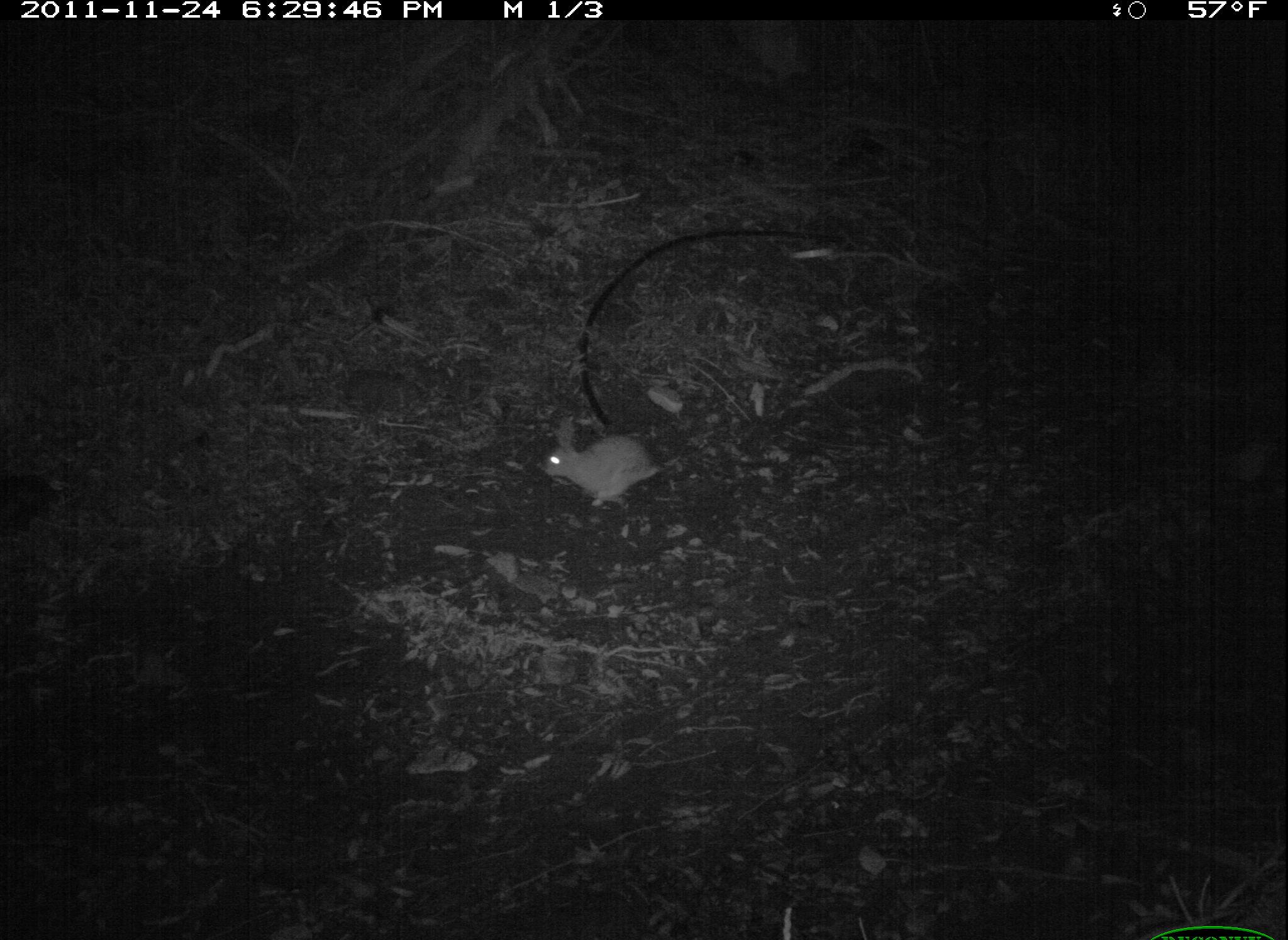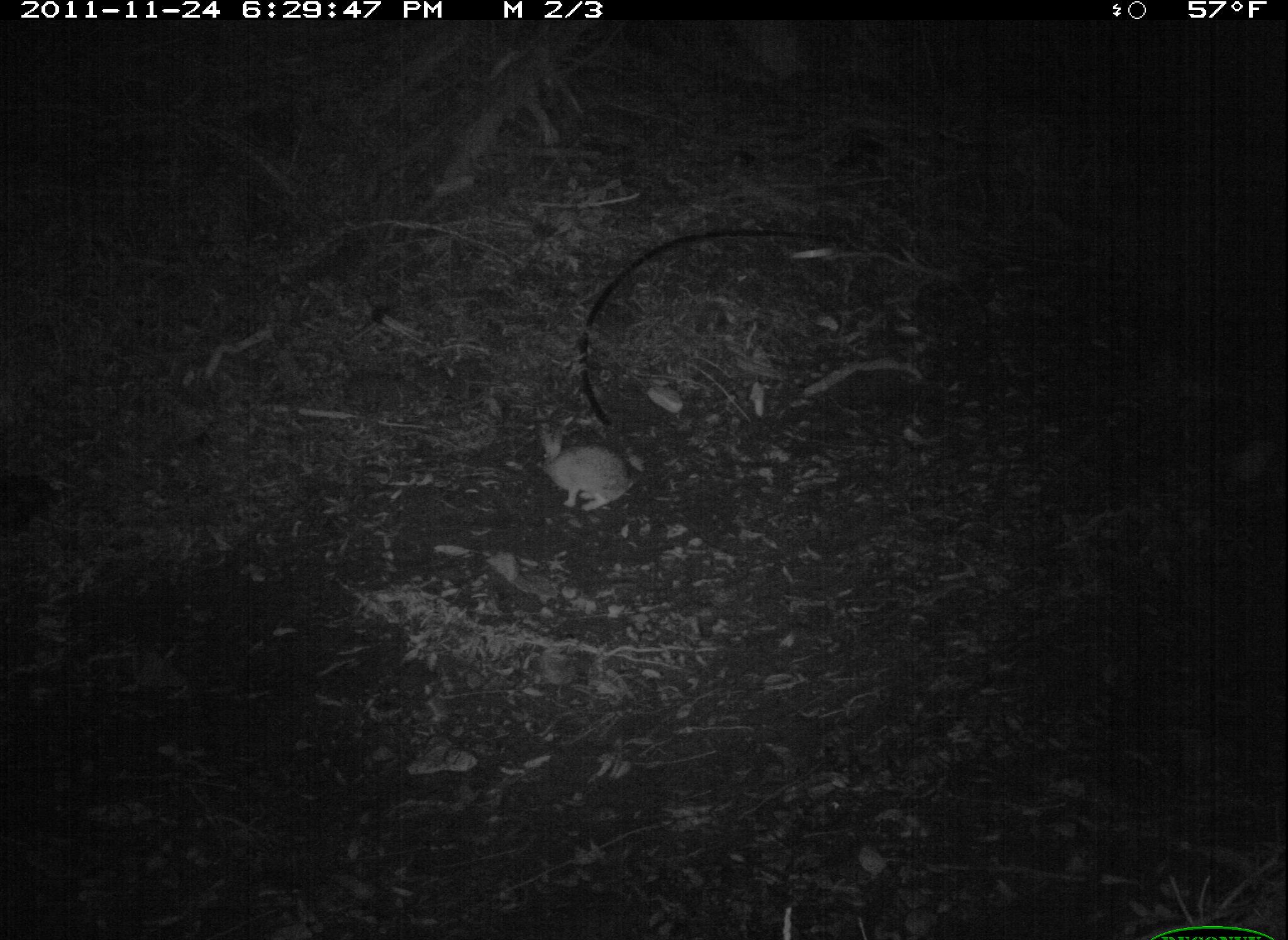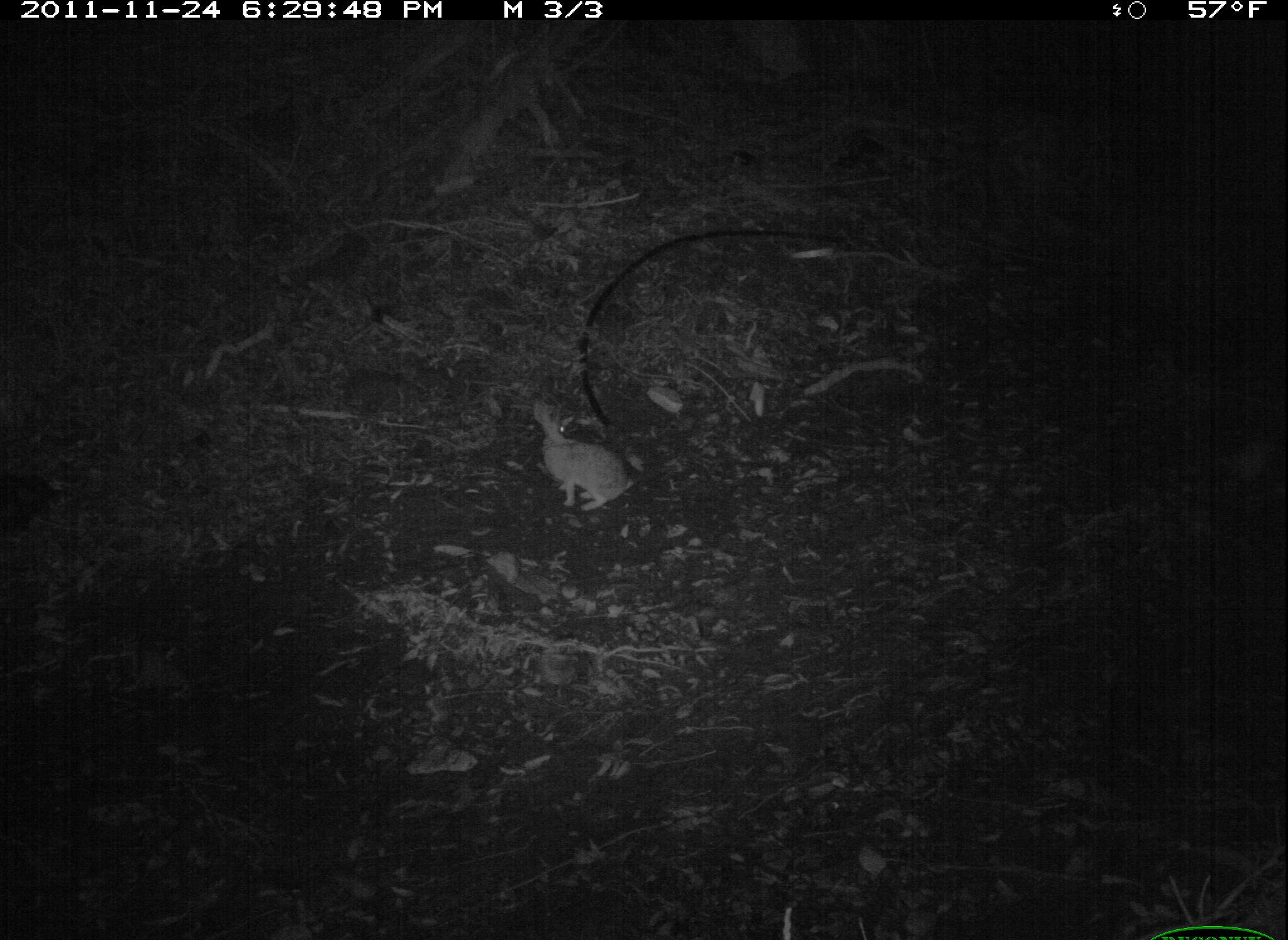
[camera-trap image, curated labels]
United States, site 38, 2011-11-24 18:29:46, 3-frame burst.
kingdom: Animalia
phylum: Chordata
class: Mammalia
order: Lagomorpha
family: Leporidae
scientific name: Leporidae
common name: rabbits and hares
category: rabbit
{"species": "rabbit (rabbits and hares) (Leporidae)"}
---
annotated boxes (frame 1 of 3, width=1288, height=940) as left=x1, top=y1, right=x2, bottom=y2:
rabbit: left=535, top=408, right=685, bottom=516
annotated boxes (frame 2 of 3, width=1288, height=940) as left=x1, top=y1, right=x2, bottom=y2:
rabbit: left=518, top=403, right=662, bottom=552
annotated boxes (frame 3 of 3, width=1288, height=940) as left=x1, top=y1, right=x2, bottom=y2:
rabbit: left=518, top=395, right=647, bottom=525